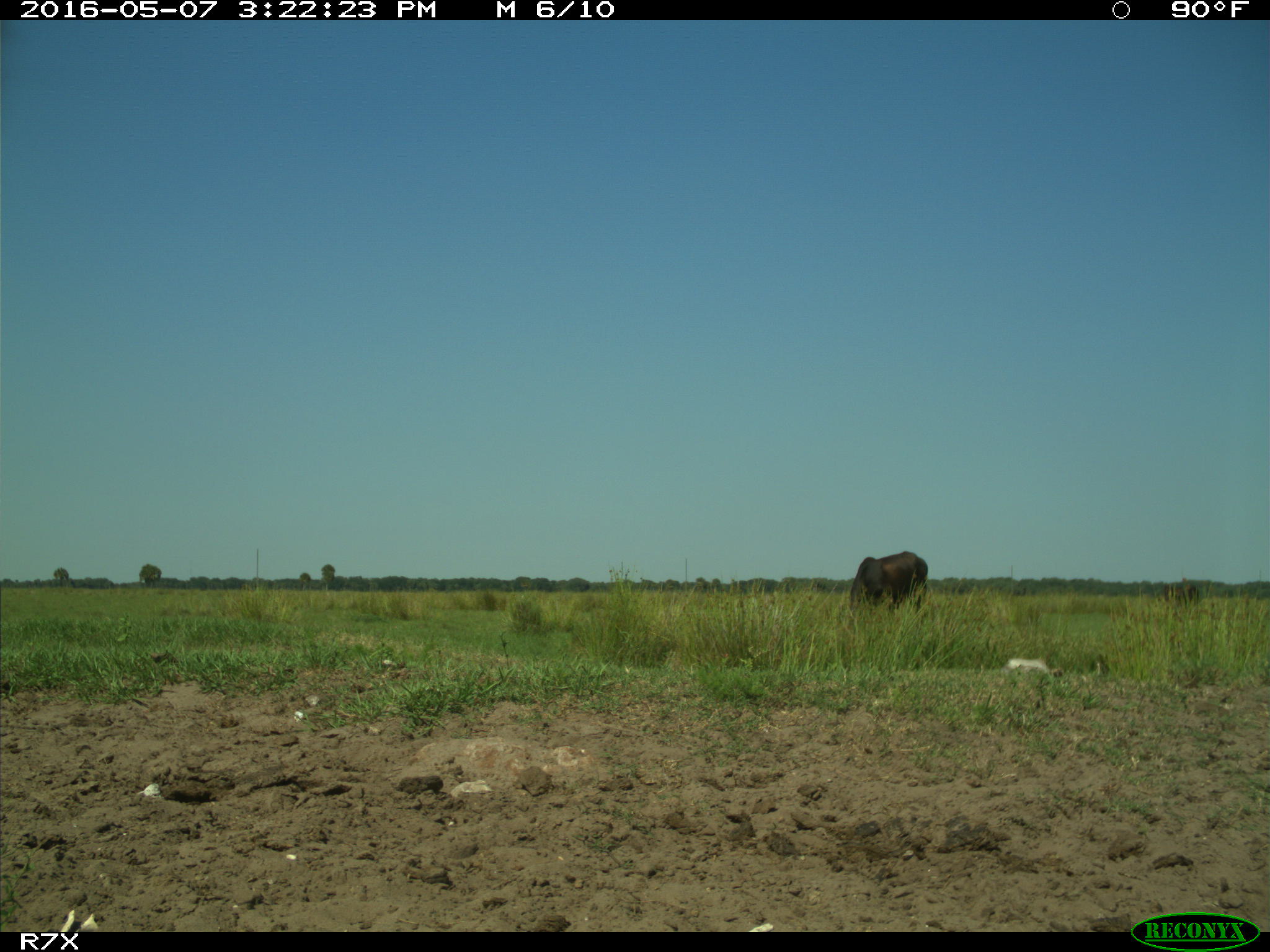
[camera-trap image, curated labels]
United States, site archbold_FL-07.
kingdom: Animalia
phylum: Chordata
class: Mammalia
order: Artiodactyla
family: Bovidae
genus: Bos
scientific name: Bos taurus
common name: domestic cow